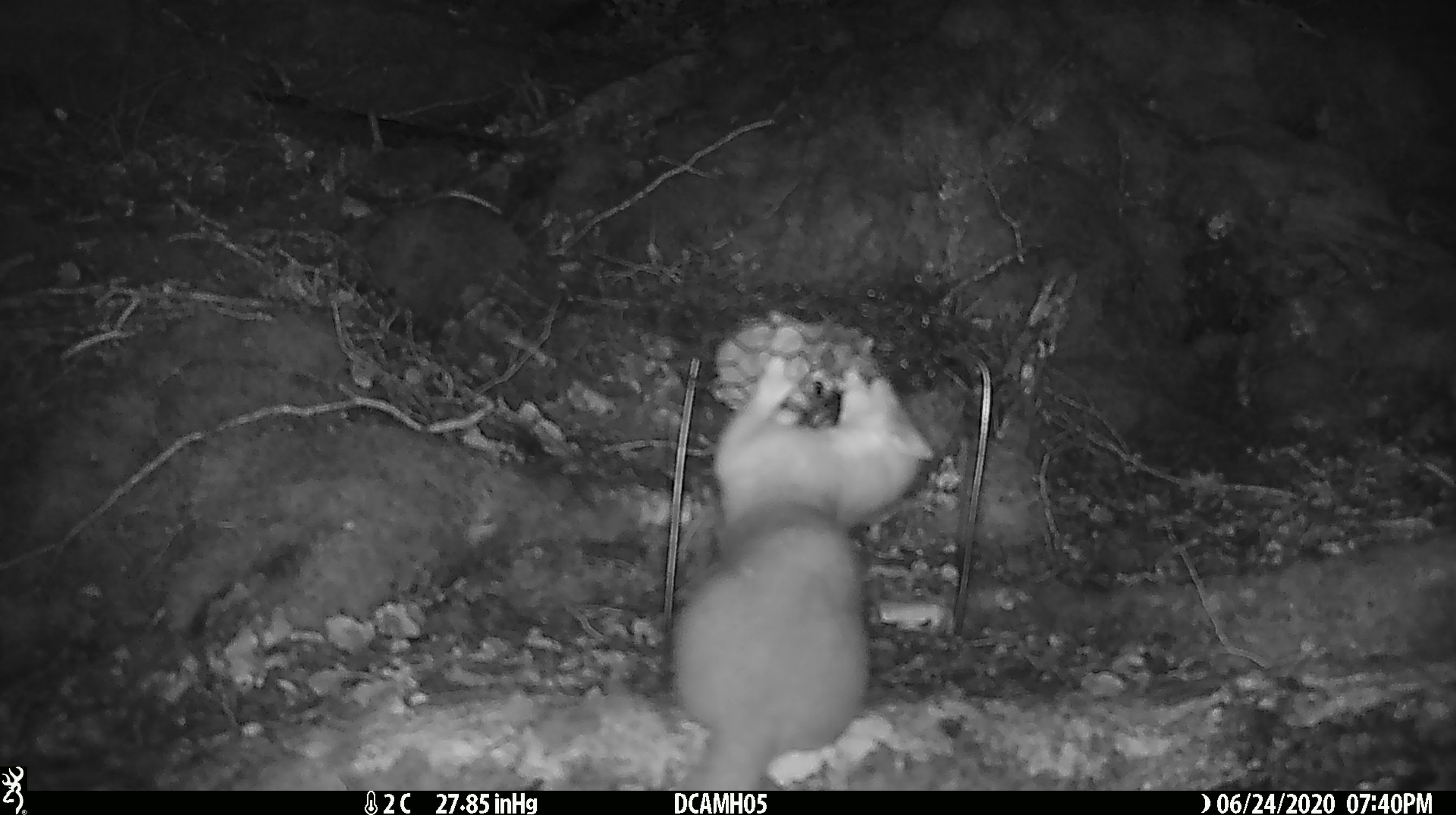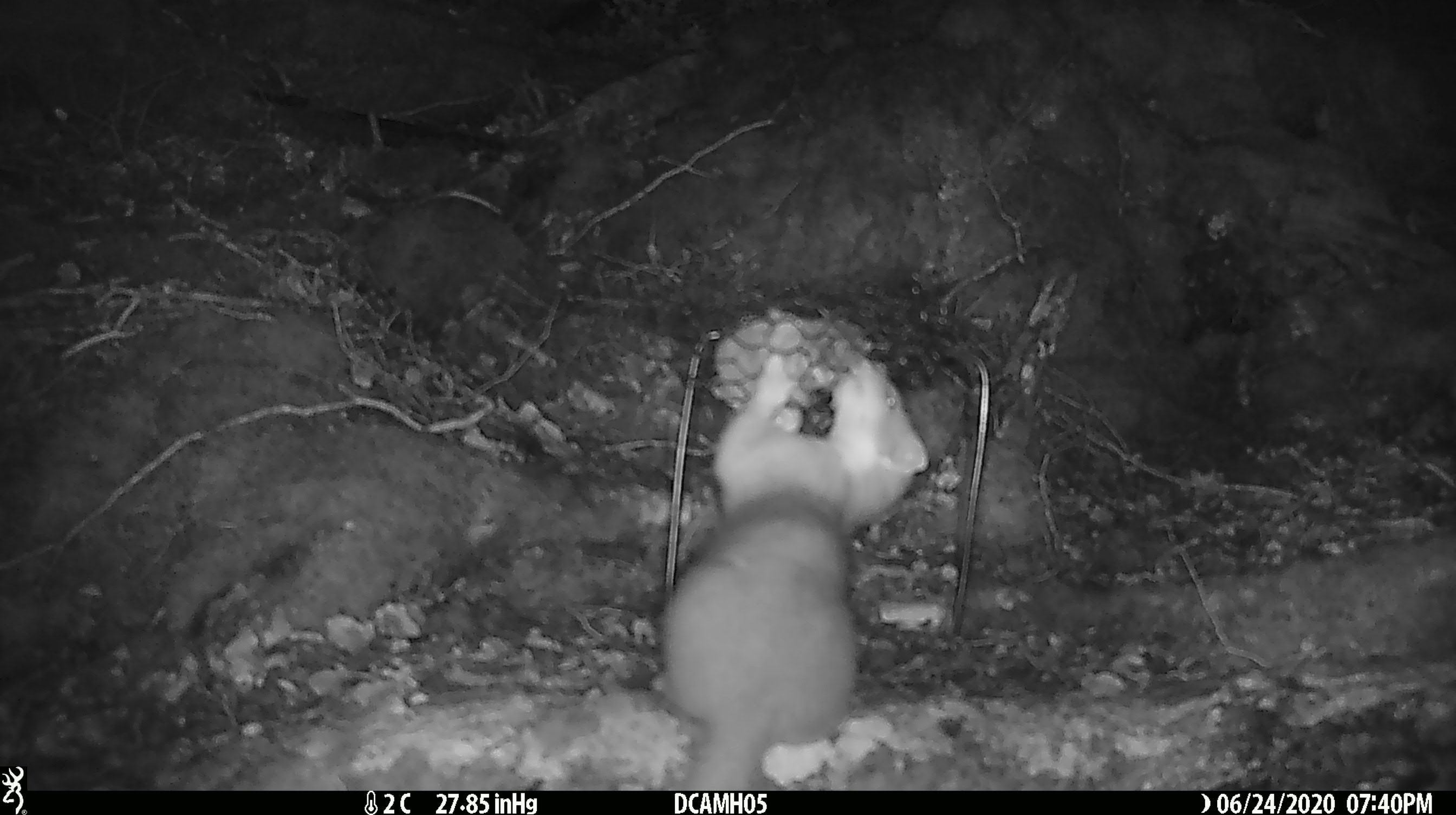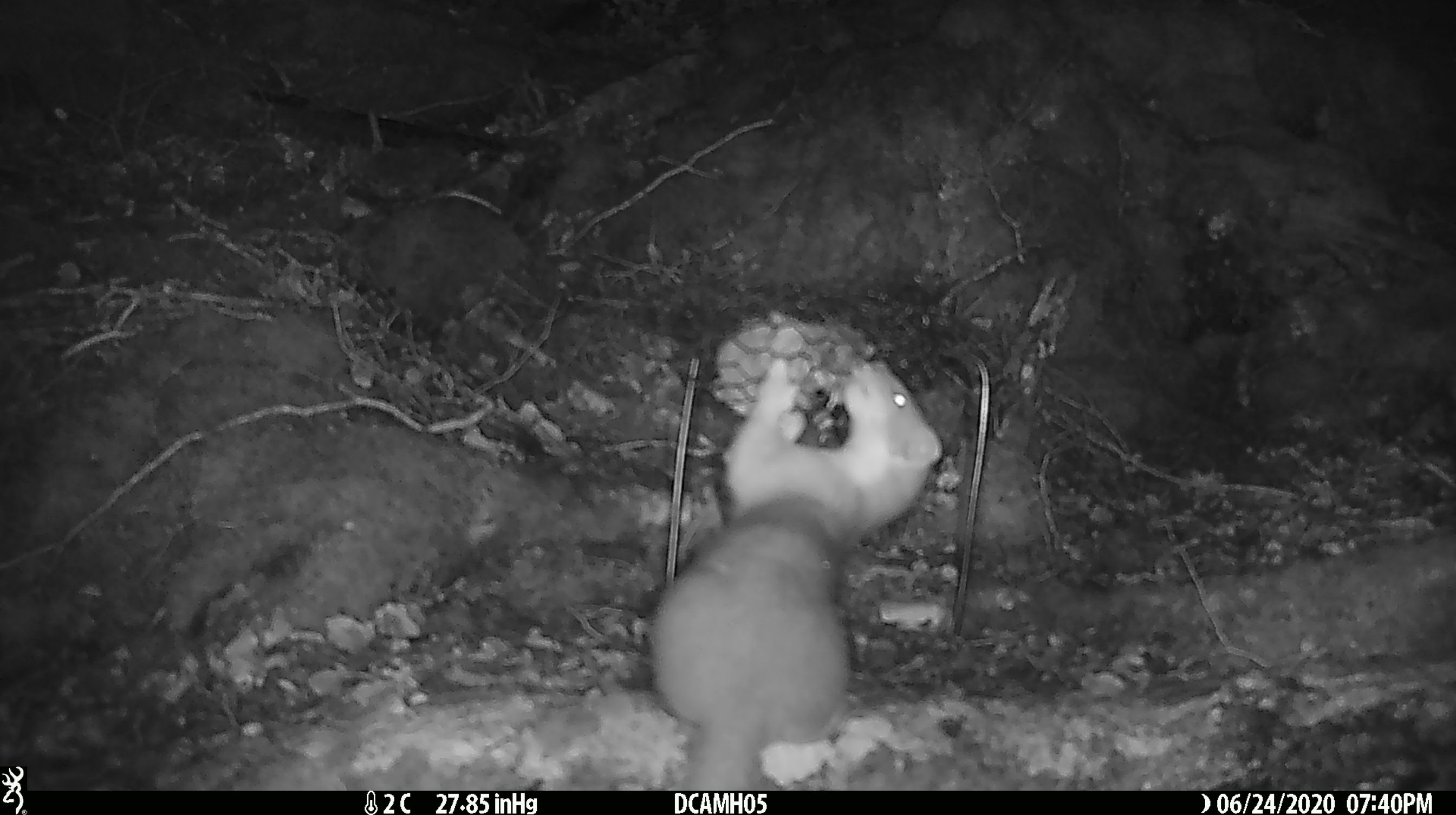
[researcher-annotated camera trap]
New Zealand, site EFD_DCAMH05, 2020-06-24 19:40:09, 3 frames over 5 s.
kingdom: Animalia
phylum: Chordata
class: Mammalia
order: Carnivora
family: Mustelidae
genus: Mustela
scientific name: Mustela erminea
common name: stoat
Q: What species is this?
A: Stoat (Mustela erminea).